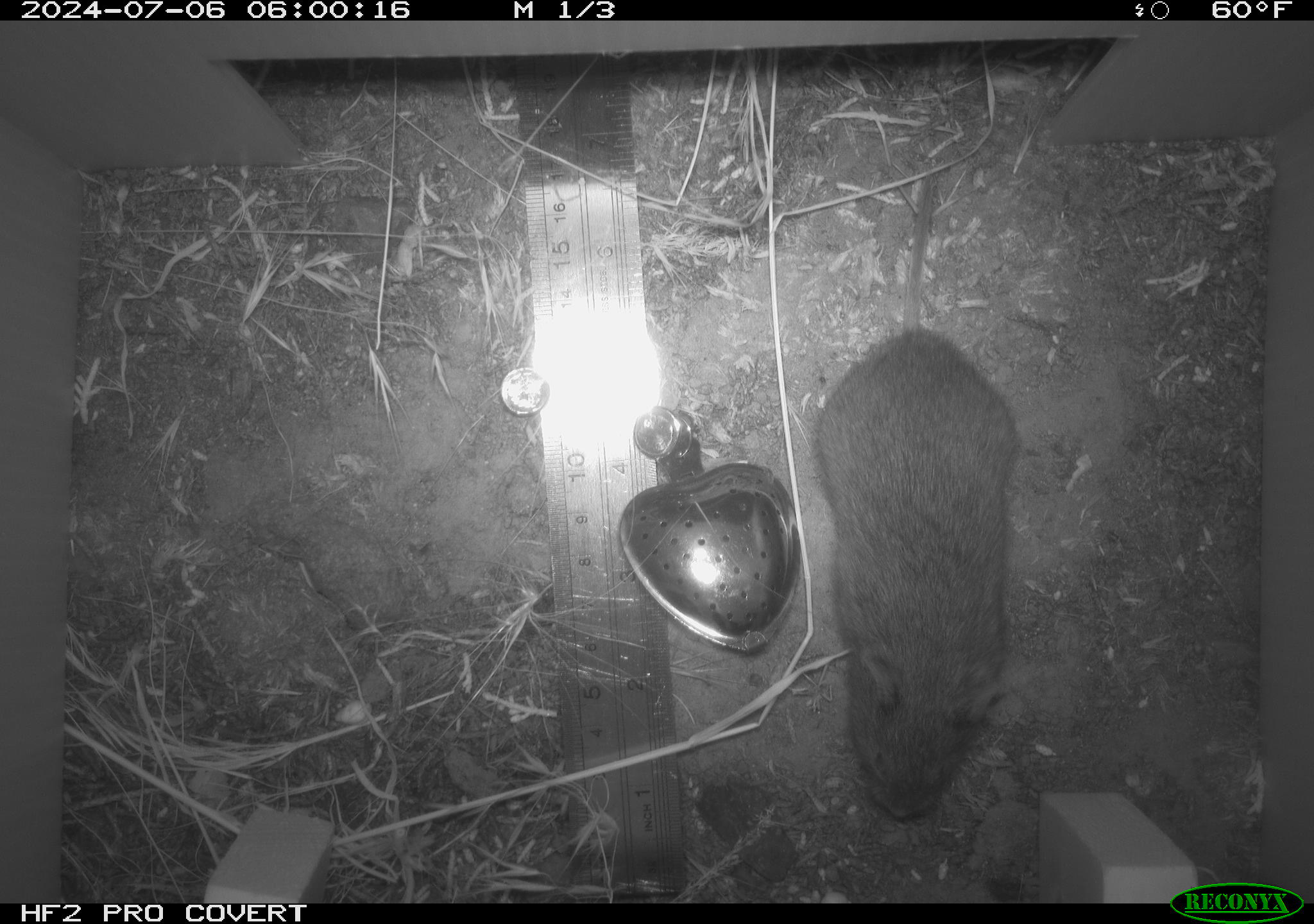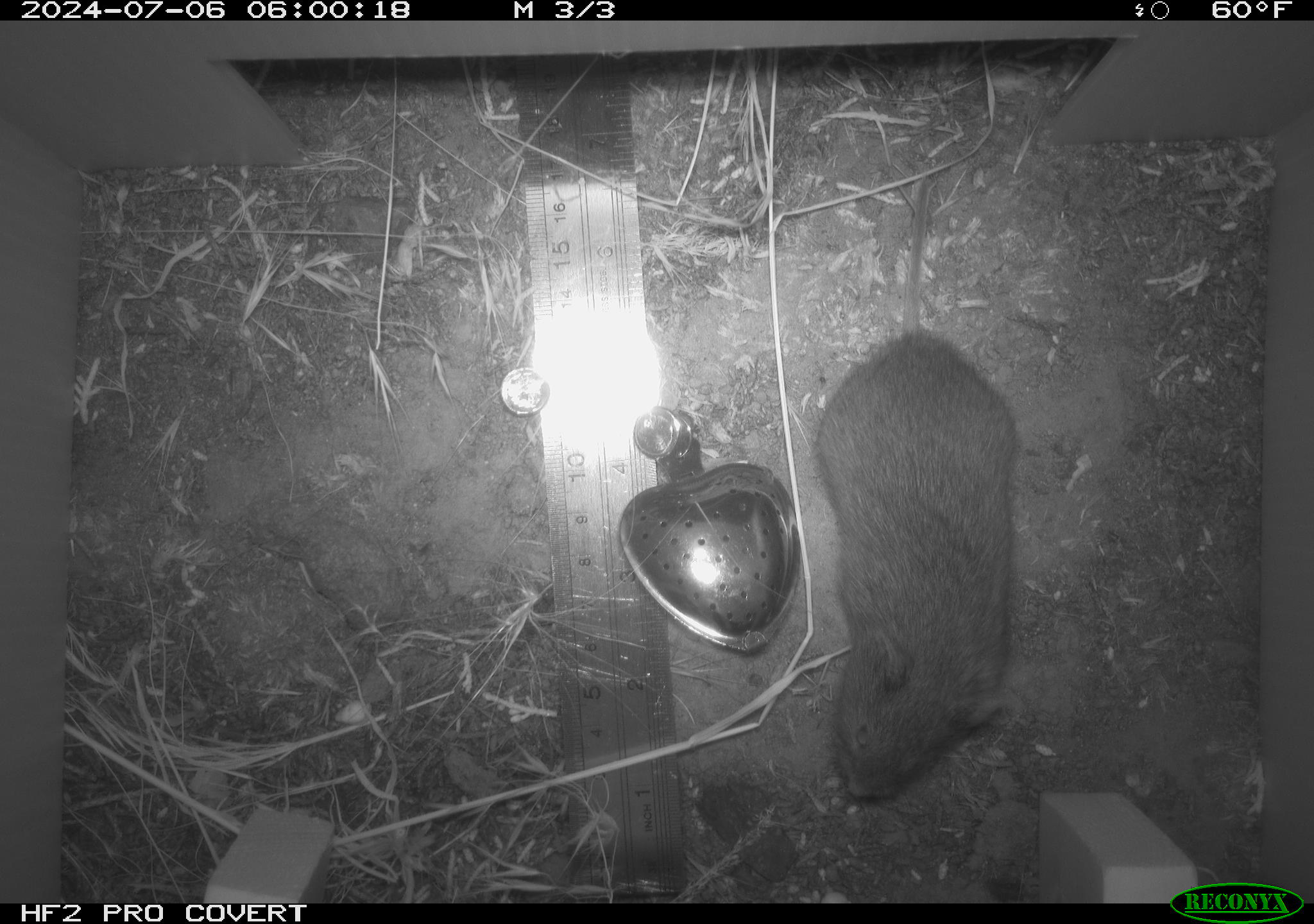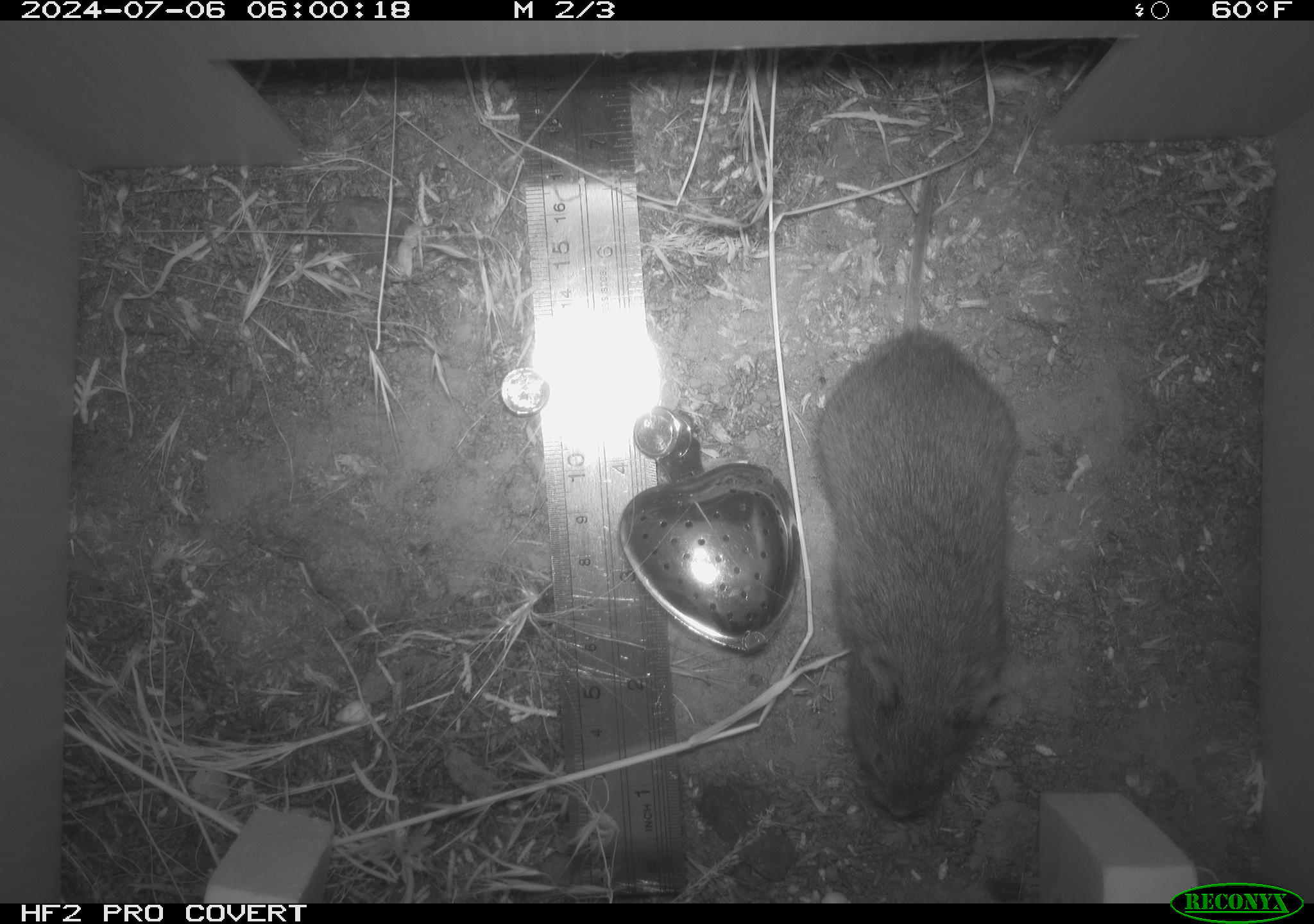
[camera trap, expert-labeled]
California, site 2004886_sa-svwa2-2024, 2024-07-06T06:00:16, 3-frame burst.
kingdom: Animalia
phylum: Chordata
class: Mammalia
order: Rodentia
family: Cricetidae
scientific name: Arvicolinae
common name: voles, lemmings, and muskrats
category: arvicolinae subfamily